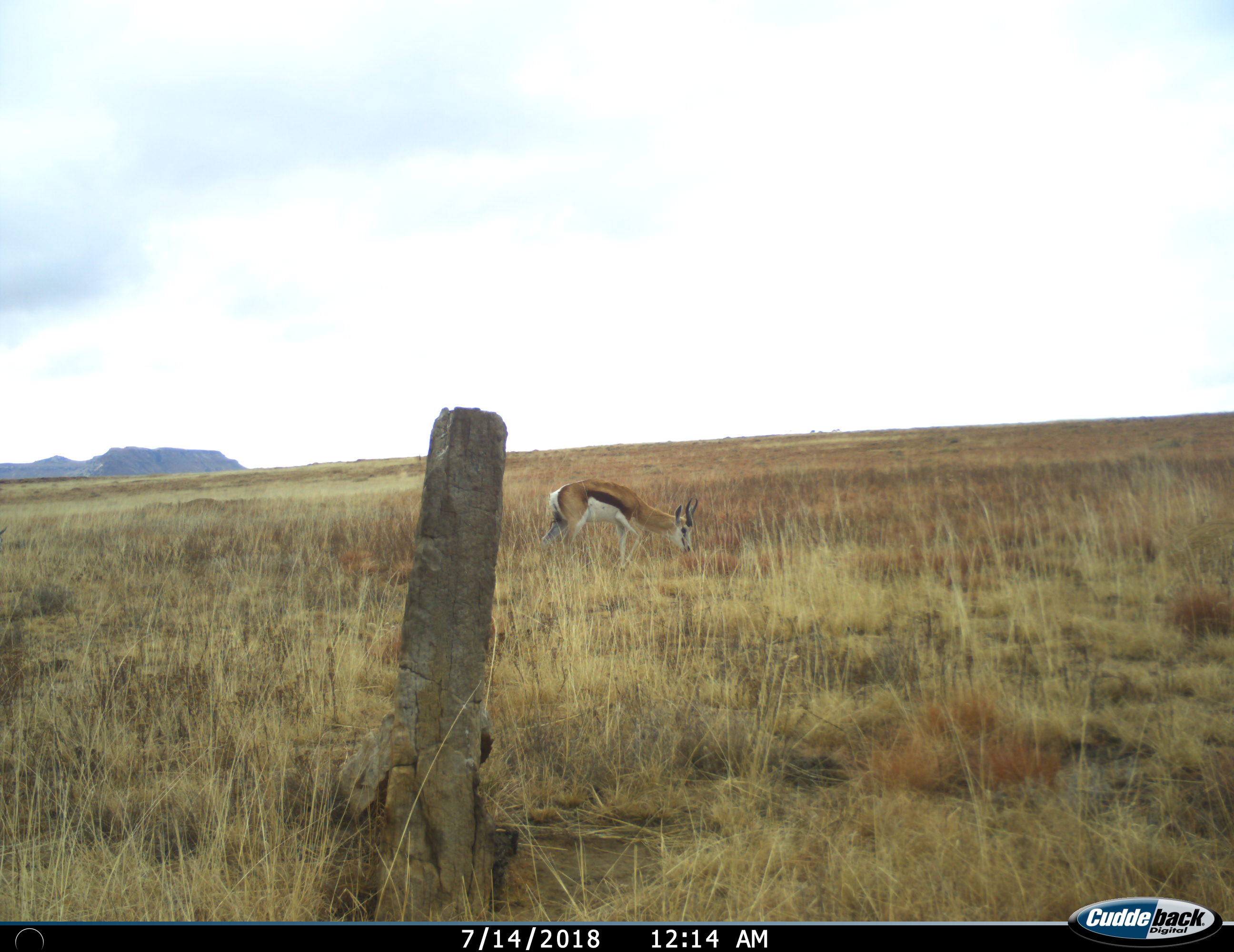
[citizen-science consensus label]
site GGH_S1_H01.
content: unidentified animal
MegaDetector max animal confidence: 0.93